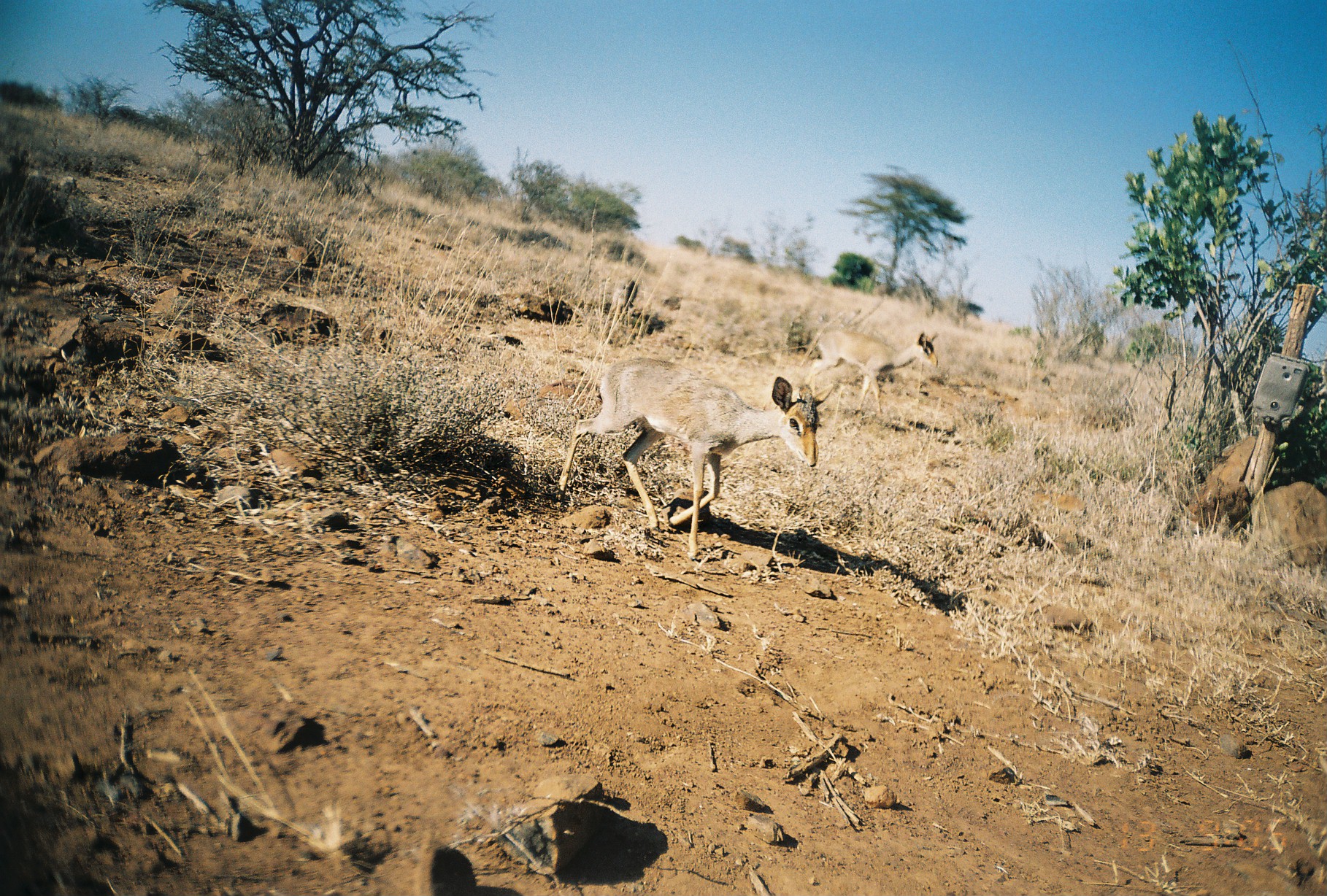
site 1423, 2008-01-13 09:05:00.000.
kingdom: Animalia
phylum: Chordata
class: Mammalia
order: Artiodactyla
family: Bovidae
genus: Madoqua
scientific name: Madoqua guentheri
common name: günther's dik-dik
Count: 3.